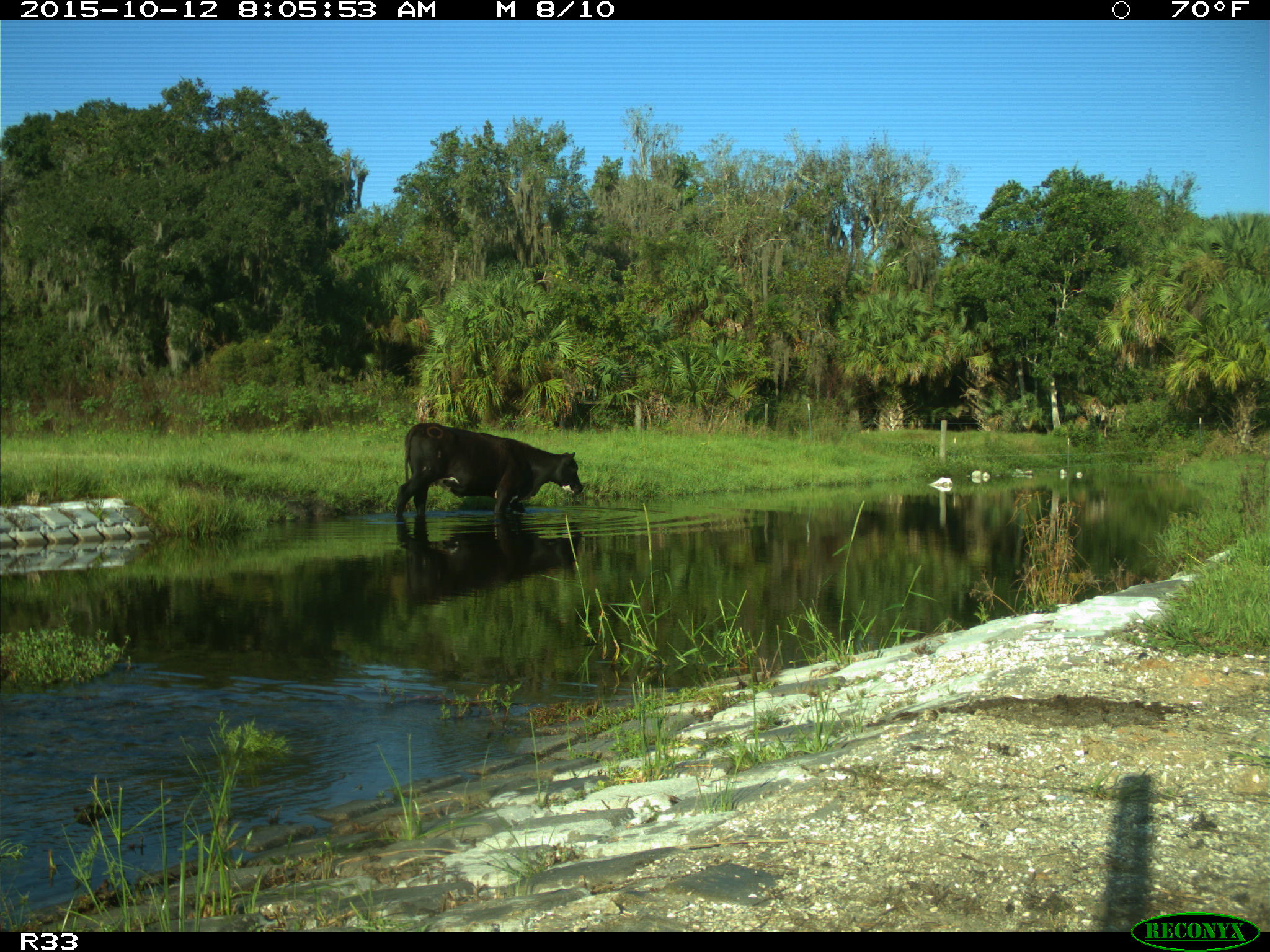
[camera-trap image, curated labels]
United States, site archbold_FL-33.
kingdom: Animalia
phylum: Chordata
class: Mammalia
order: Artiodactyla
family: Bovidae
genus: Bos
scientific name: Bos taurus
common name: domestic cow